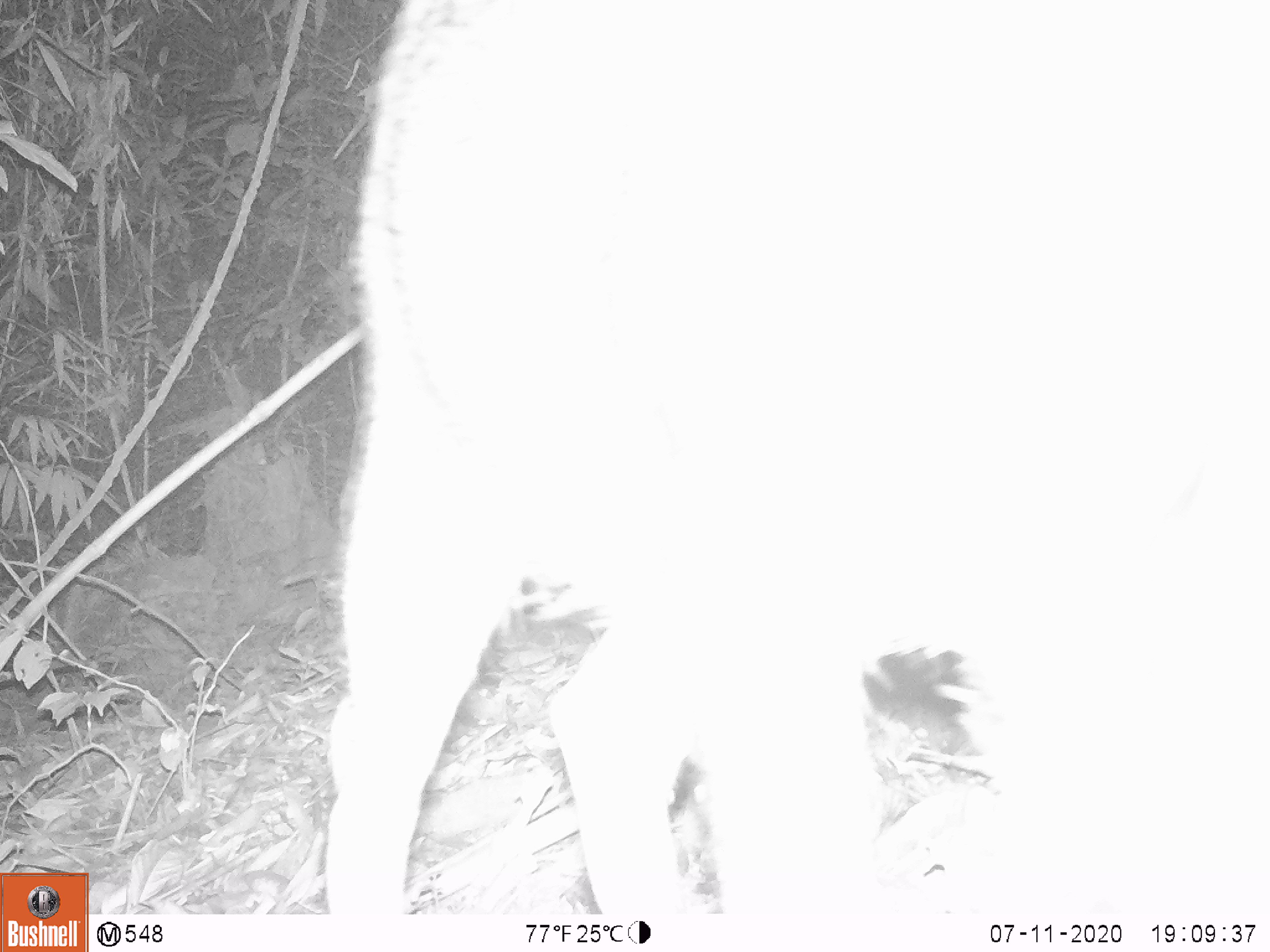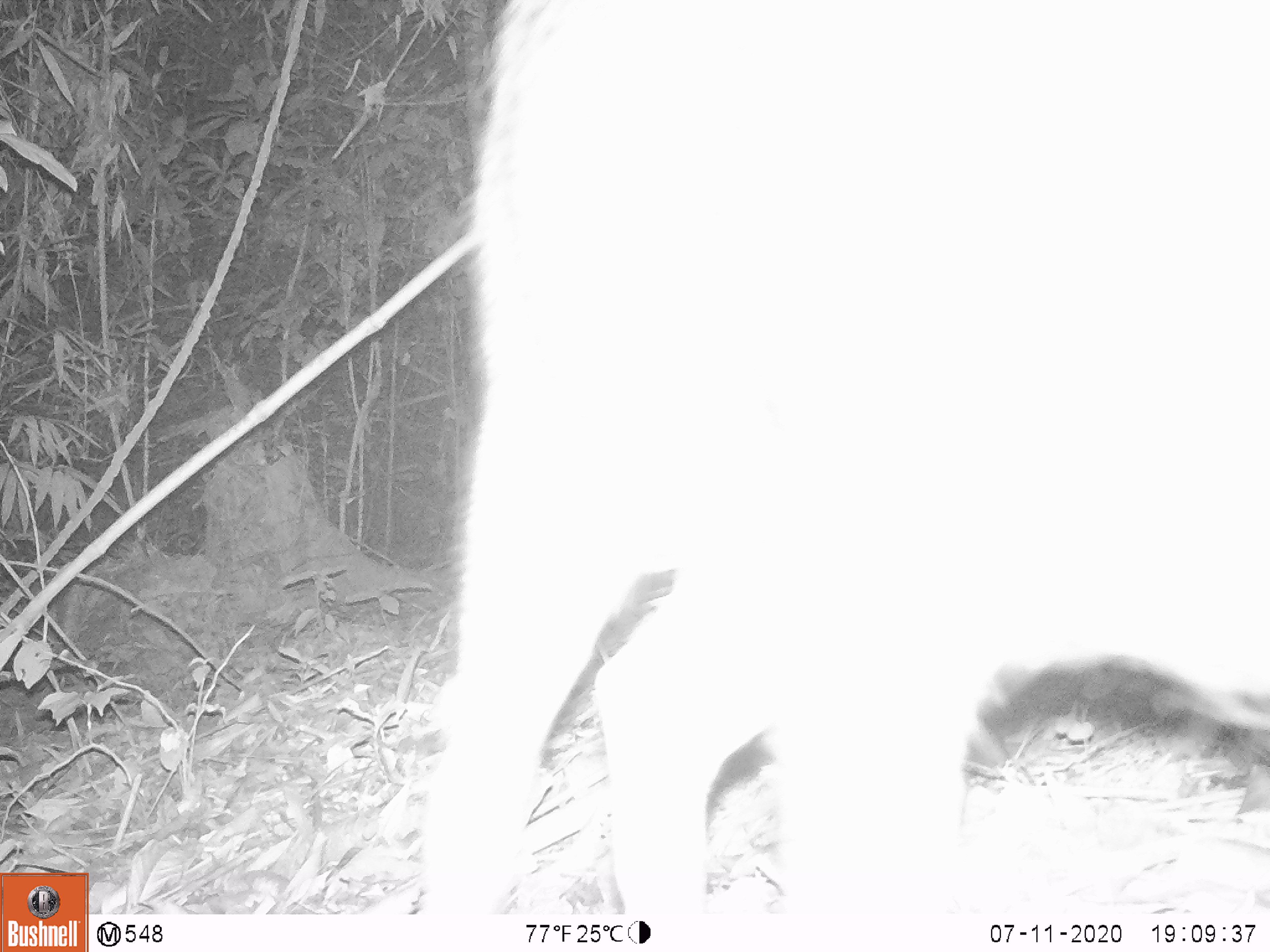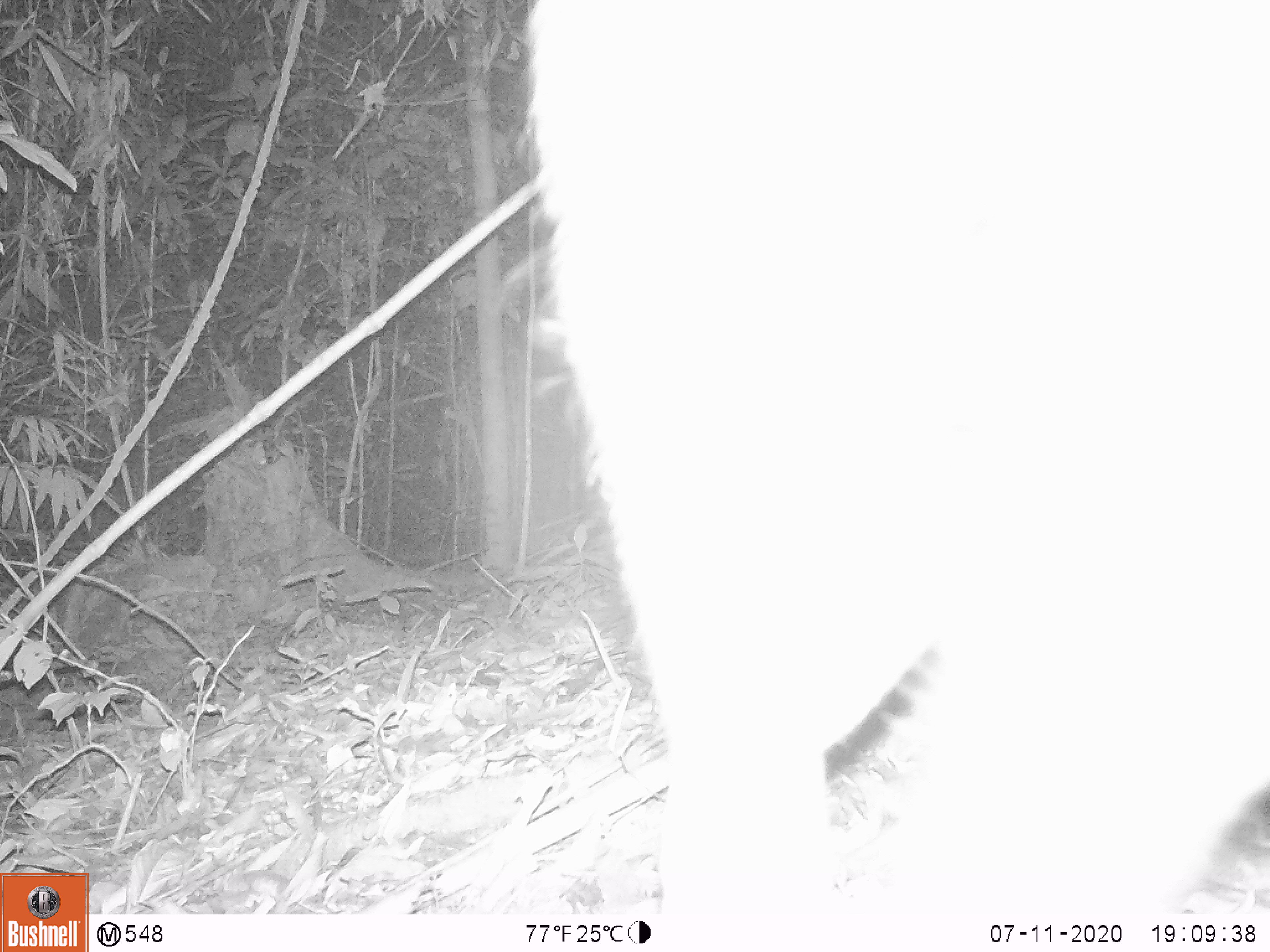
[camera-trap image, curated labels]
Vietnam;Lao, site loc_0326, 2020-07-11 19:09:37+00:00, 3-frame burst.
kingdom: Animalia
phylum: Chordata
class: Mammalia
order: Artiodactyla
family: Suidae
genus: Sus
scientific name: Sus scrofa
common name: eurasian wild pig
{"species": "eurasian wild pig (Sus scrofa)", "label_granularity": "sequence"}